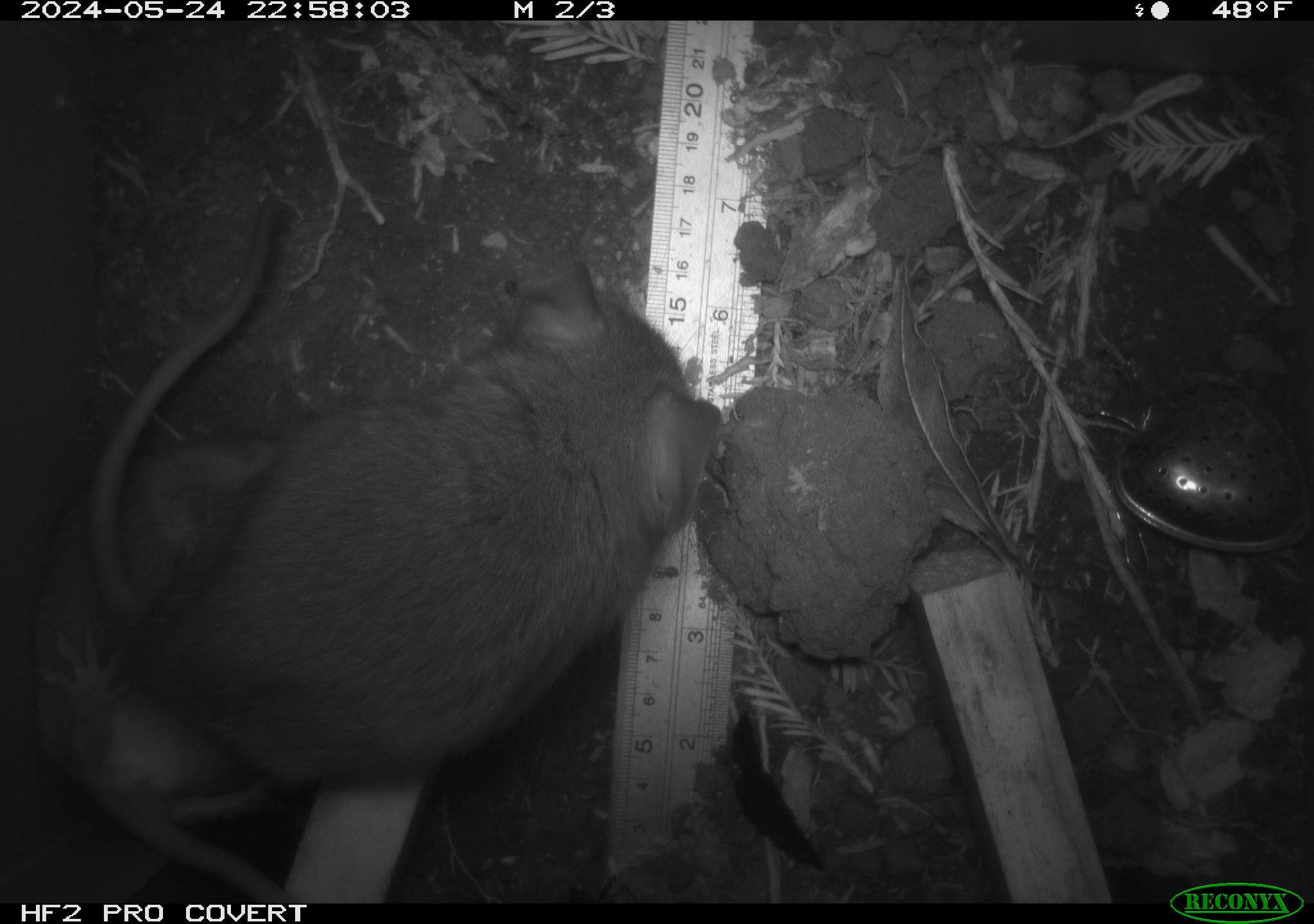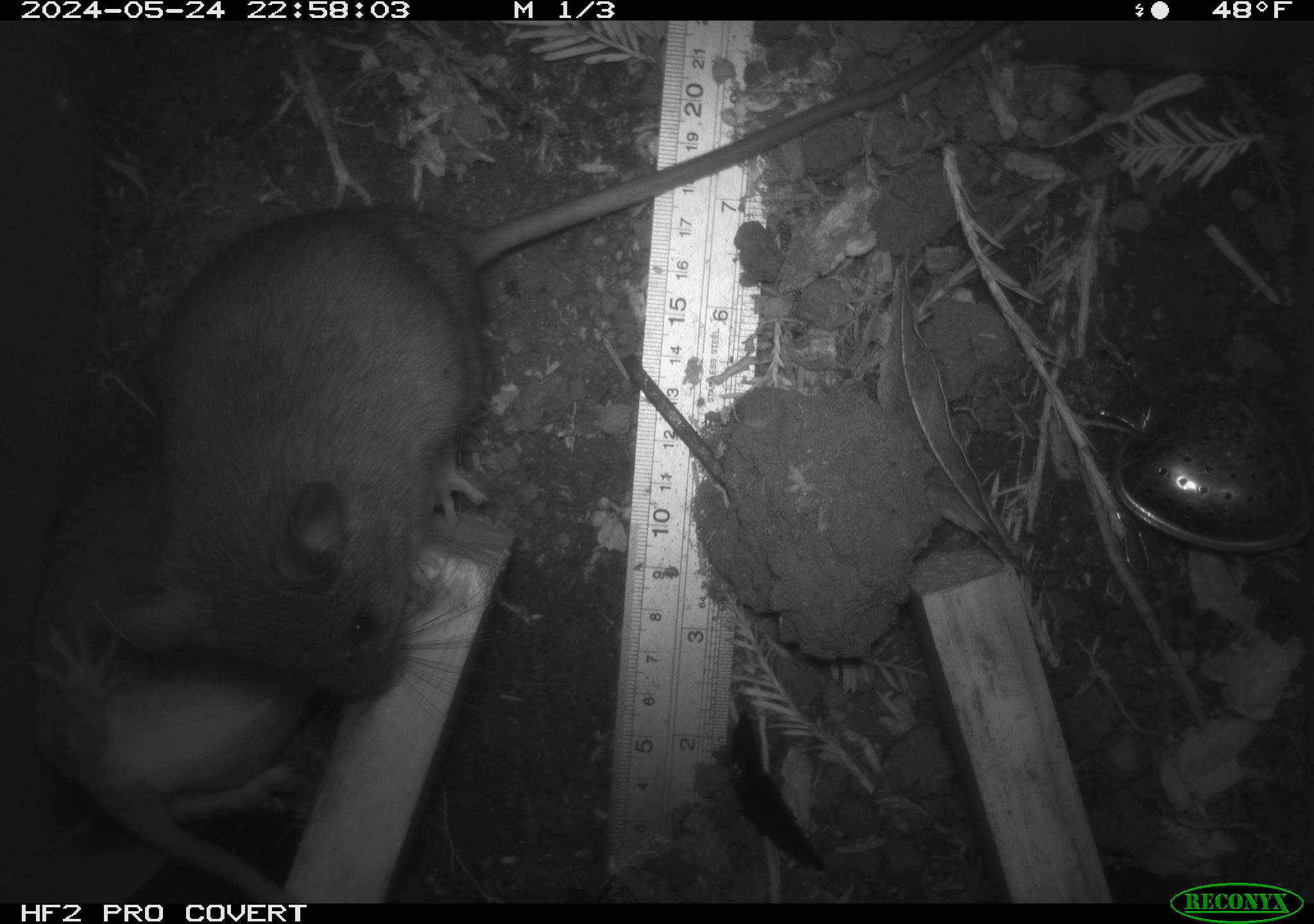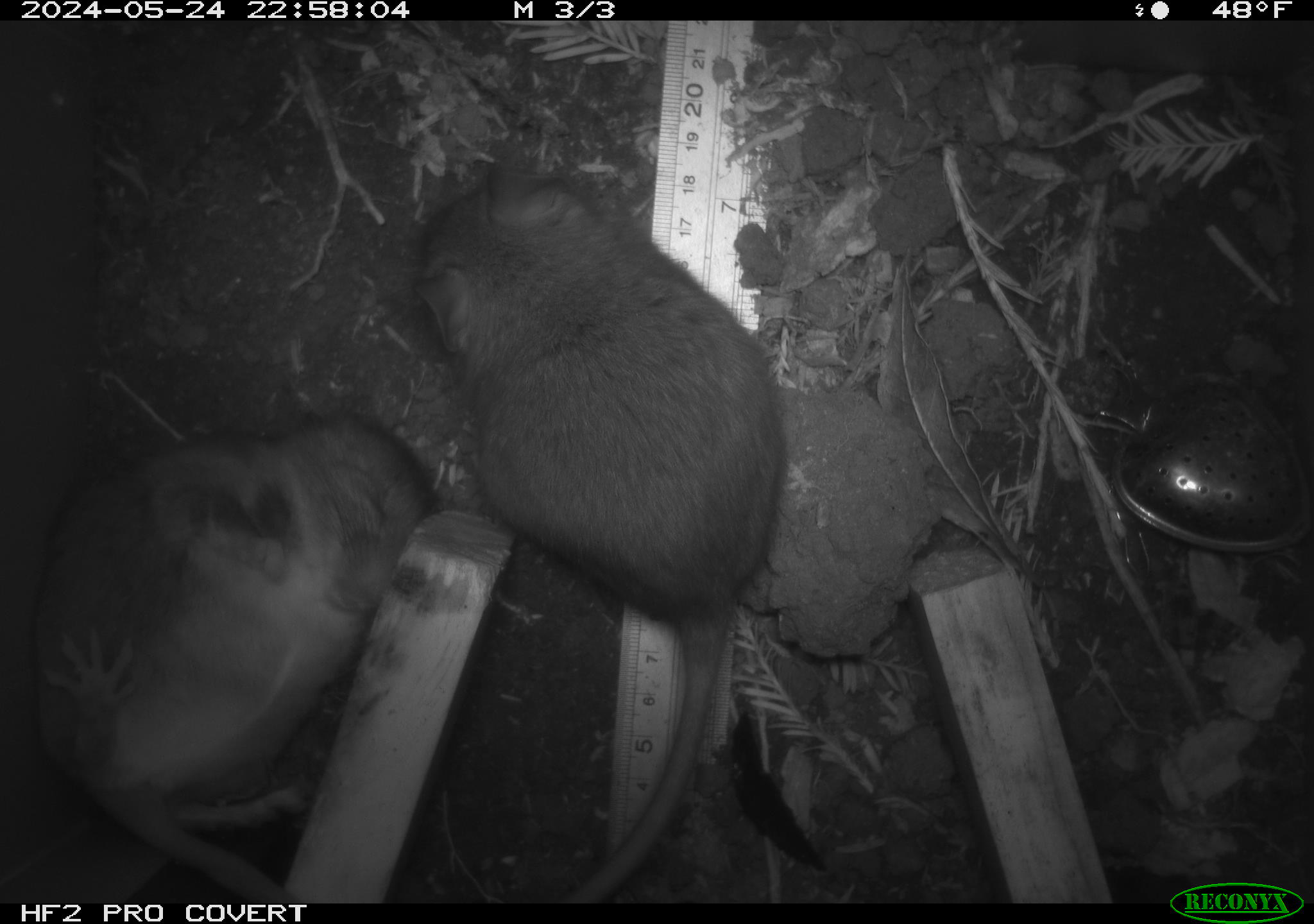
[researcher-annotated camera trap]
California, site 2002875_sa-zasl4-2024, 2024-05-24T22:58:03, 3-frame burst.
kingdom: Animalia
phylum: Chordata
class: Mammalia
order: Rodentia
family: Cricetidae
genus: Neotoma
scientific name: Neotoma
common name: pack rat or woodrat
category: neotoma species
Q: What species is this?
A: Neotoma species (pack rat or woodrat) (Neotoma).